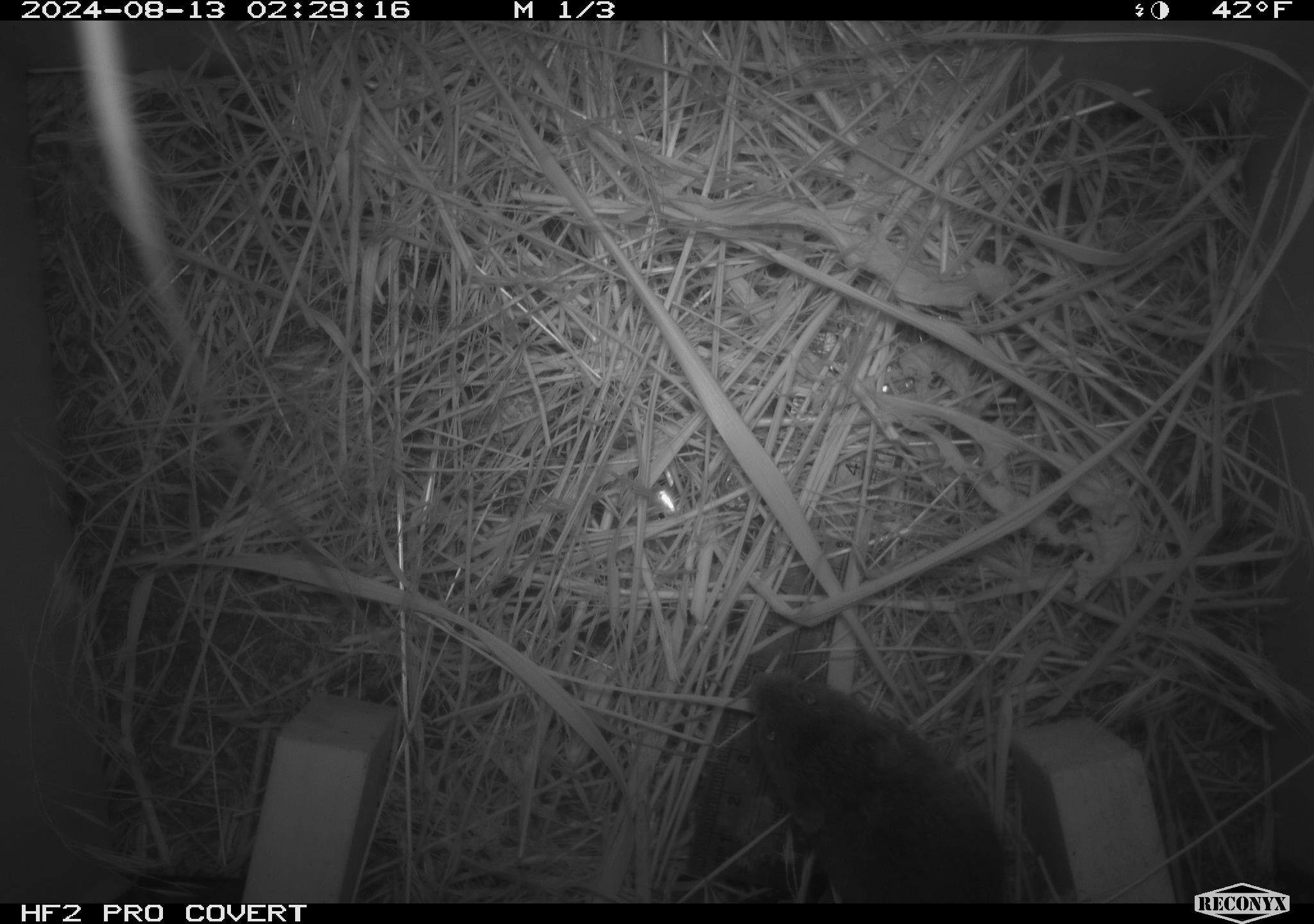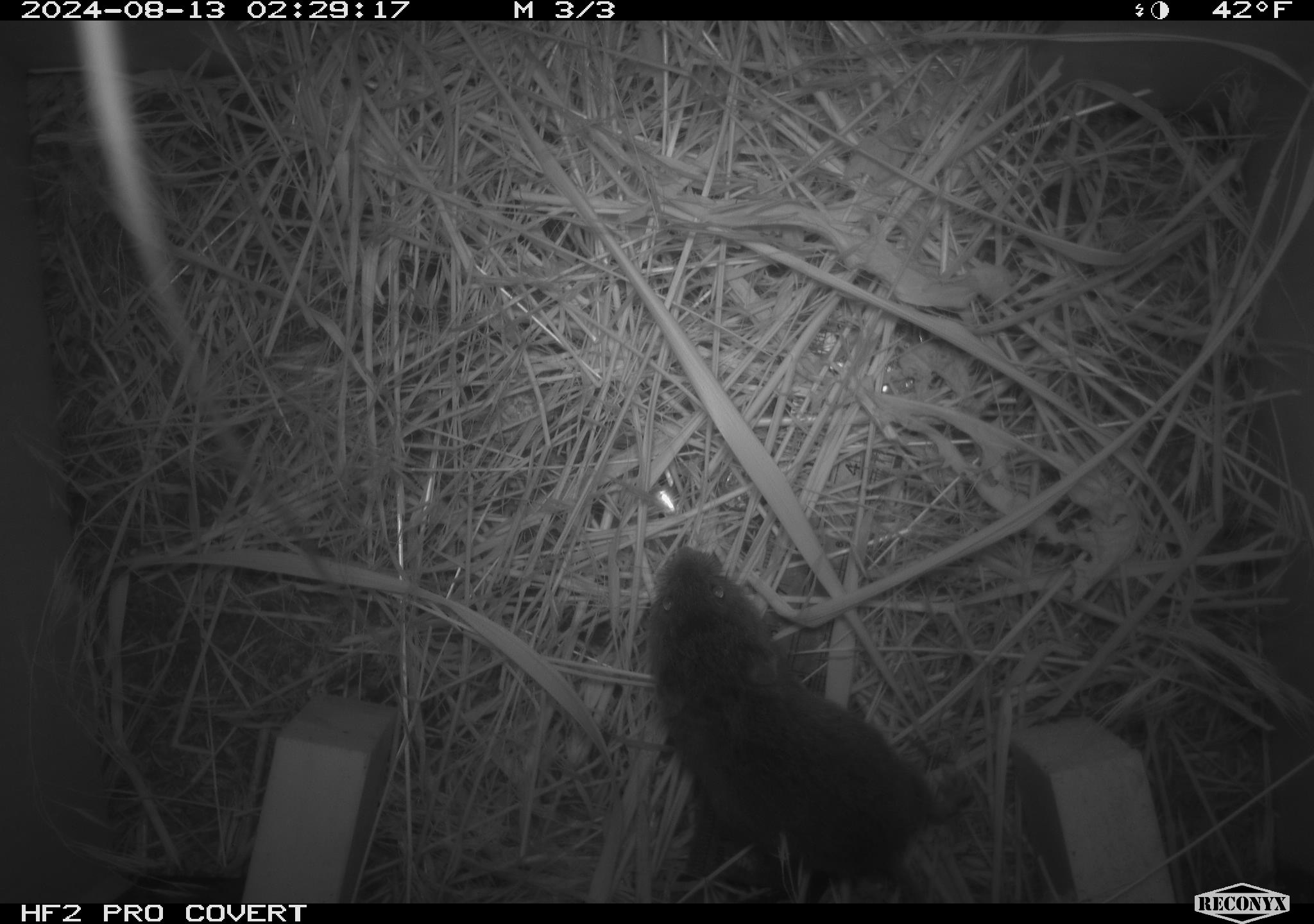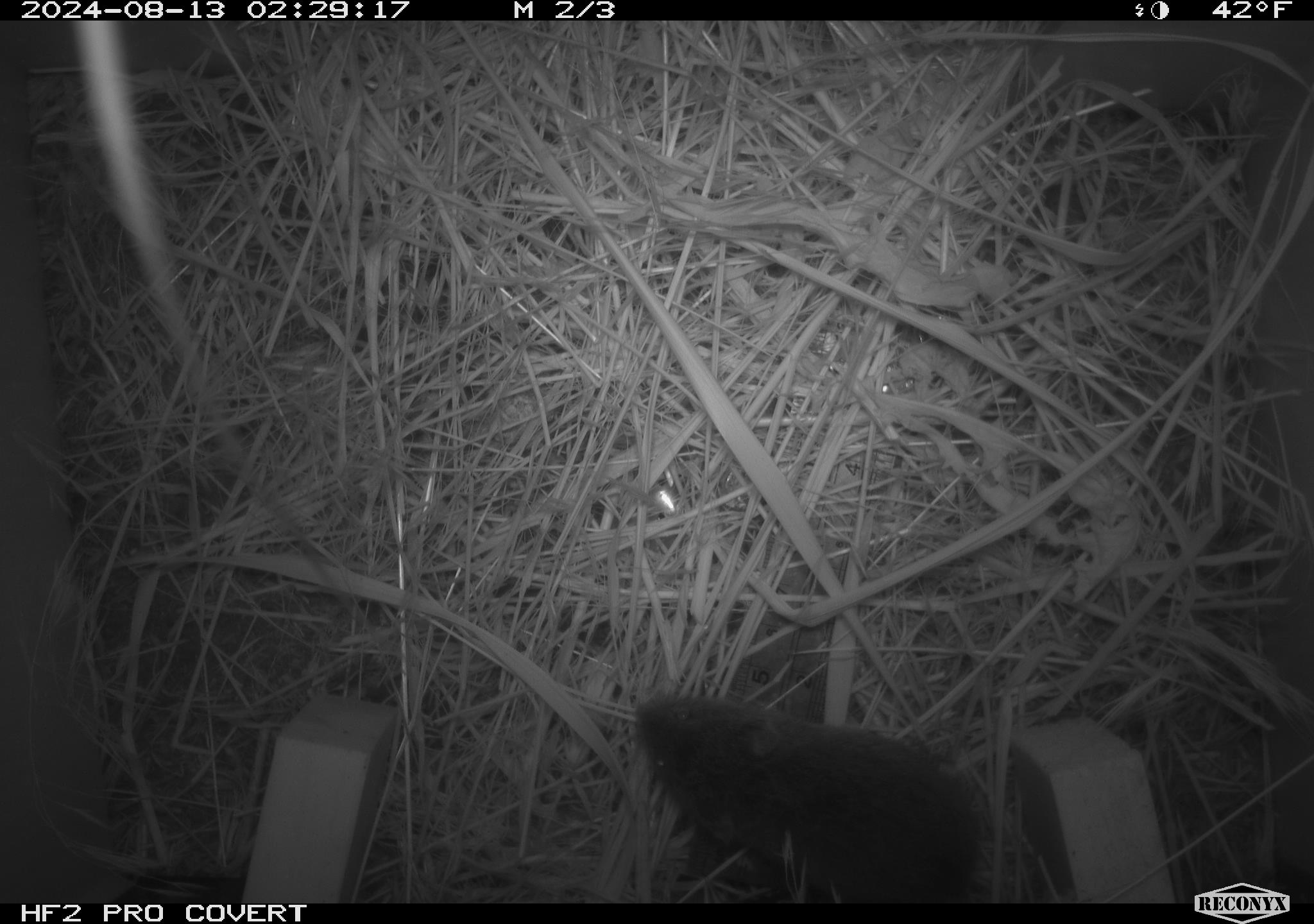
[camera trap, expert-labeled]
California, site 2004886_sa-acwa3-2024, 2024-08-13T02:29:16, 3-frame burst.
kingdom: Animalia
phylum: Chordata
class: Mammalia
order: Rodentia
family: Cricetidae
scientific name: Arvicolinae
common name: voles, lemmings, and muskrats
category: arvicolinae subfamily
Arvicolinae subfamily (voles, lemmings, and muskrats) (Arvicolinae).